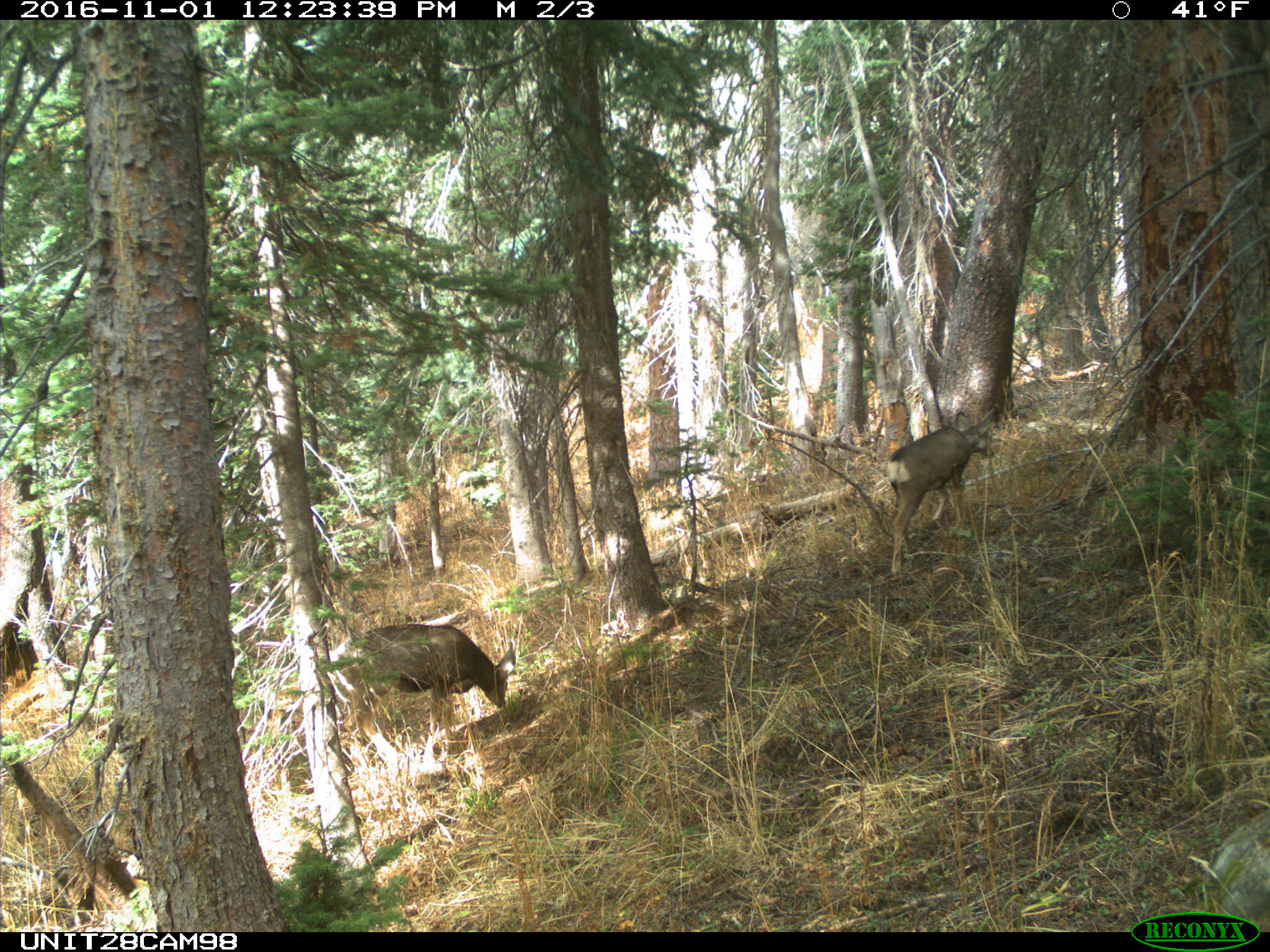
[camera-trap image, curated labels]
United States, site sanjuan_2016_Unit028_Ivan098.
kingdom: Animalia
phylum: Chordata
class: Mammalia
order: Artiodactyla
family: Cervidae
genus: Odocoileus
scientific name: Odocoileus hemionus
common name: mule deer